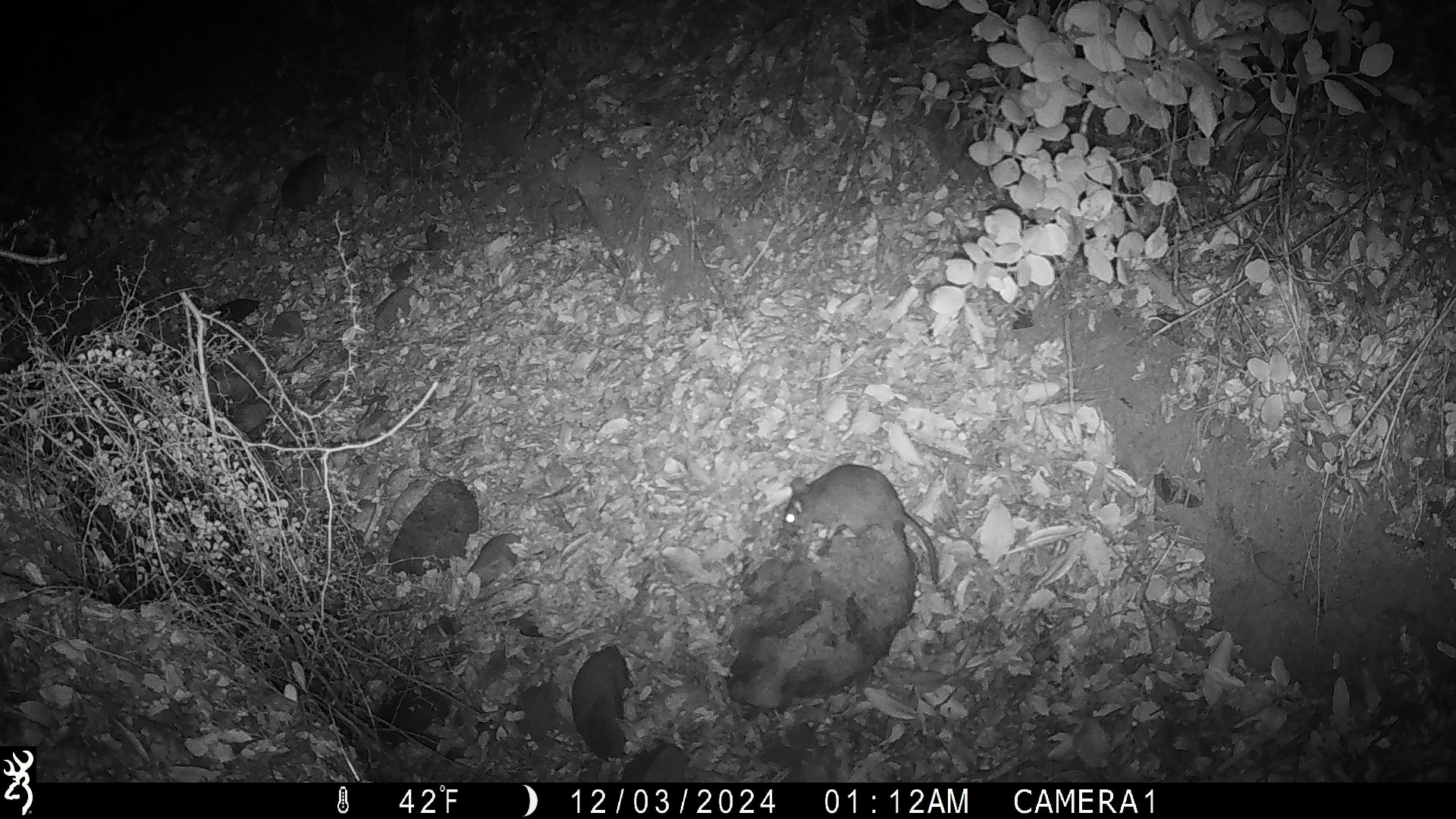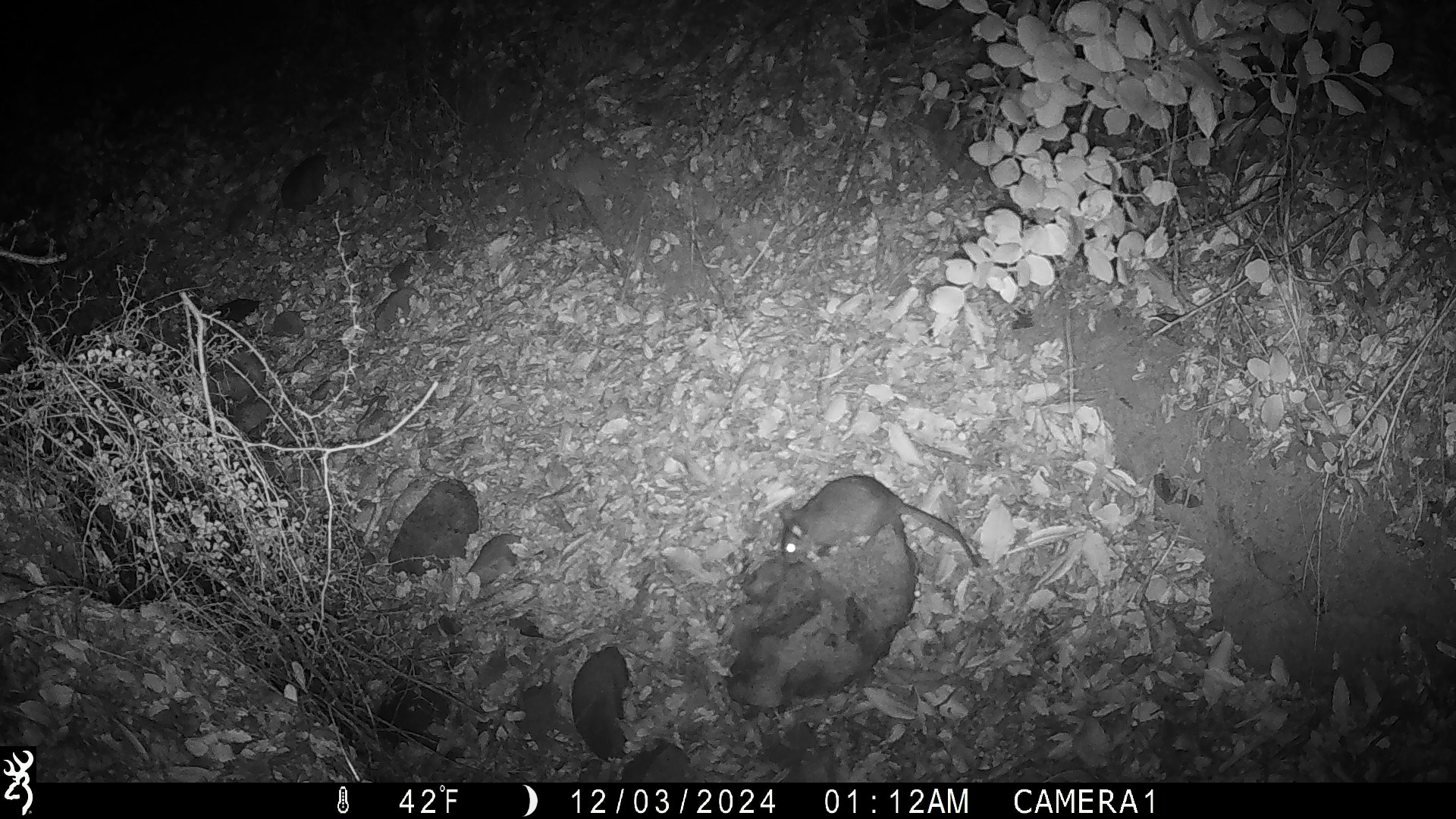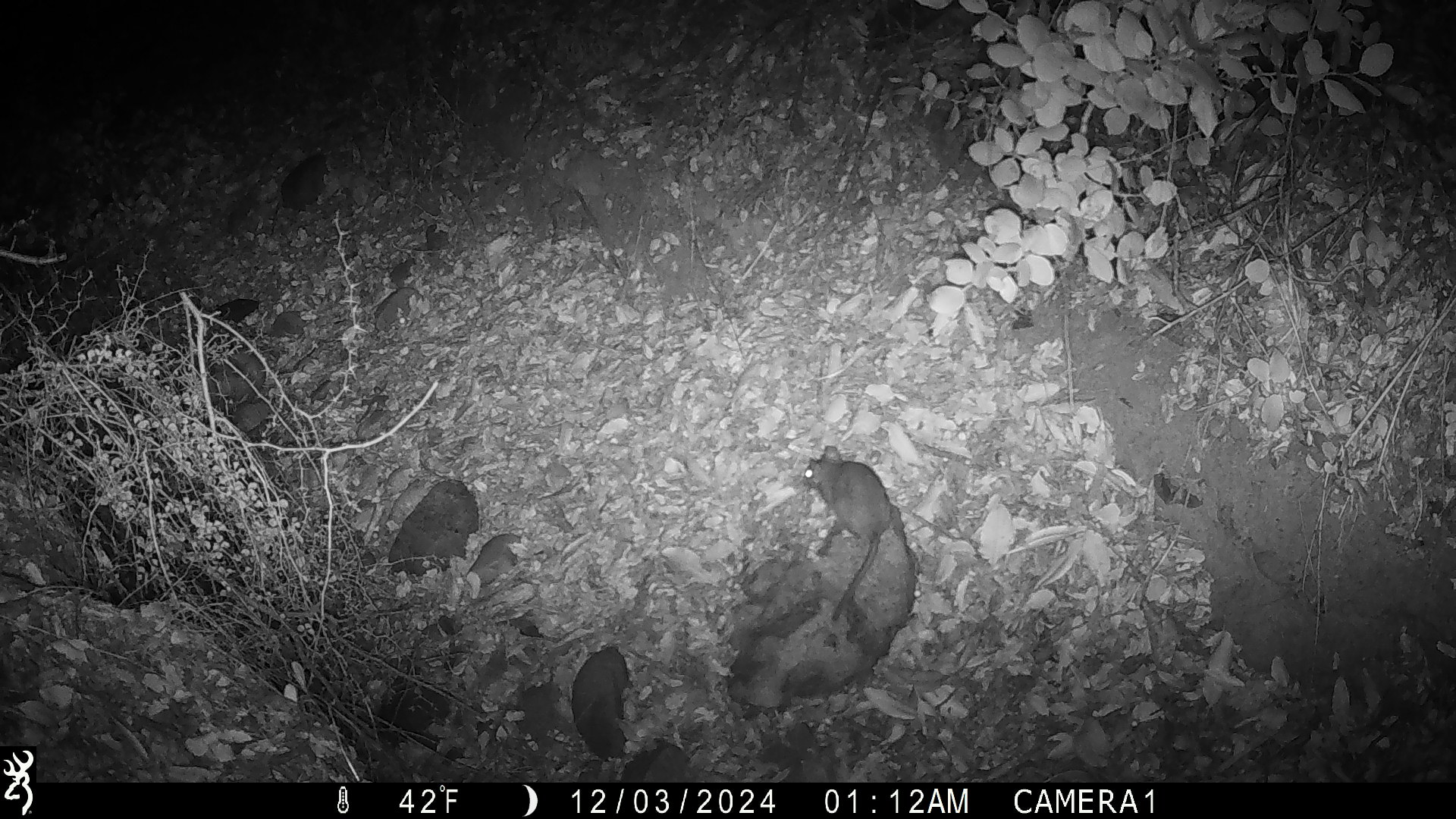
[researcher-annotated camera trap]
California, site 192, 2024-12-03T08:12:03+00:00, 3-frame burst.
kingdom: Animalia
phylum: Chordata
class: Mammalia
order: Rodentia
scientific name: Rodentia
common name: mouse or rat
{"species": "mouse or rat (Rodentia)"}